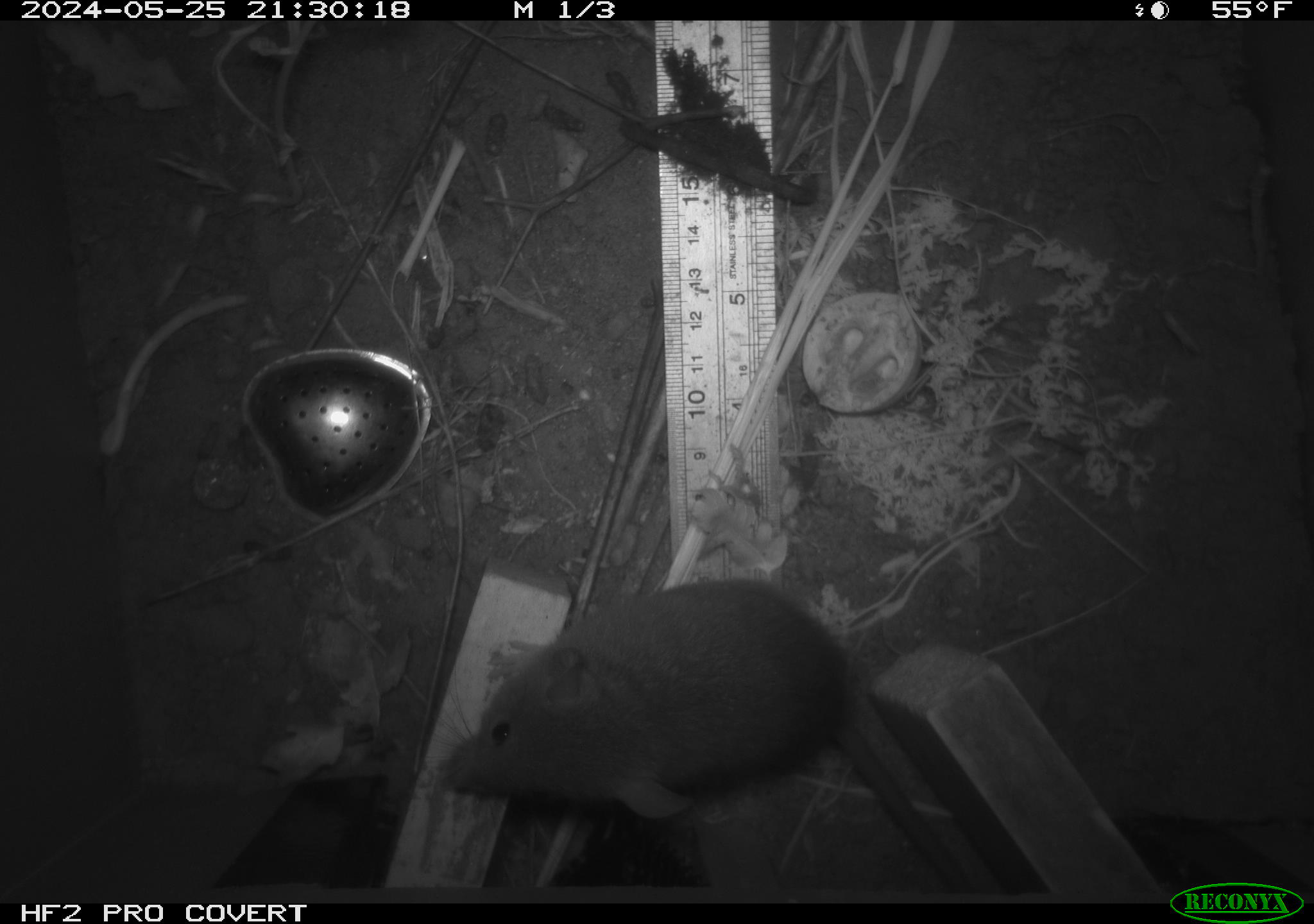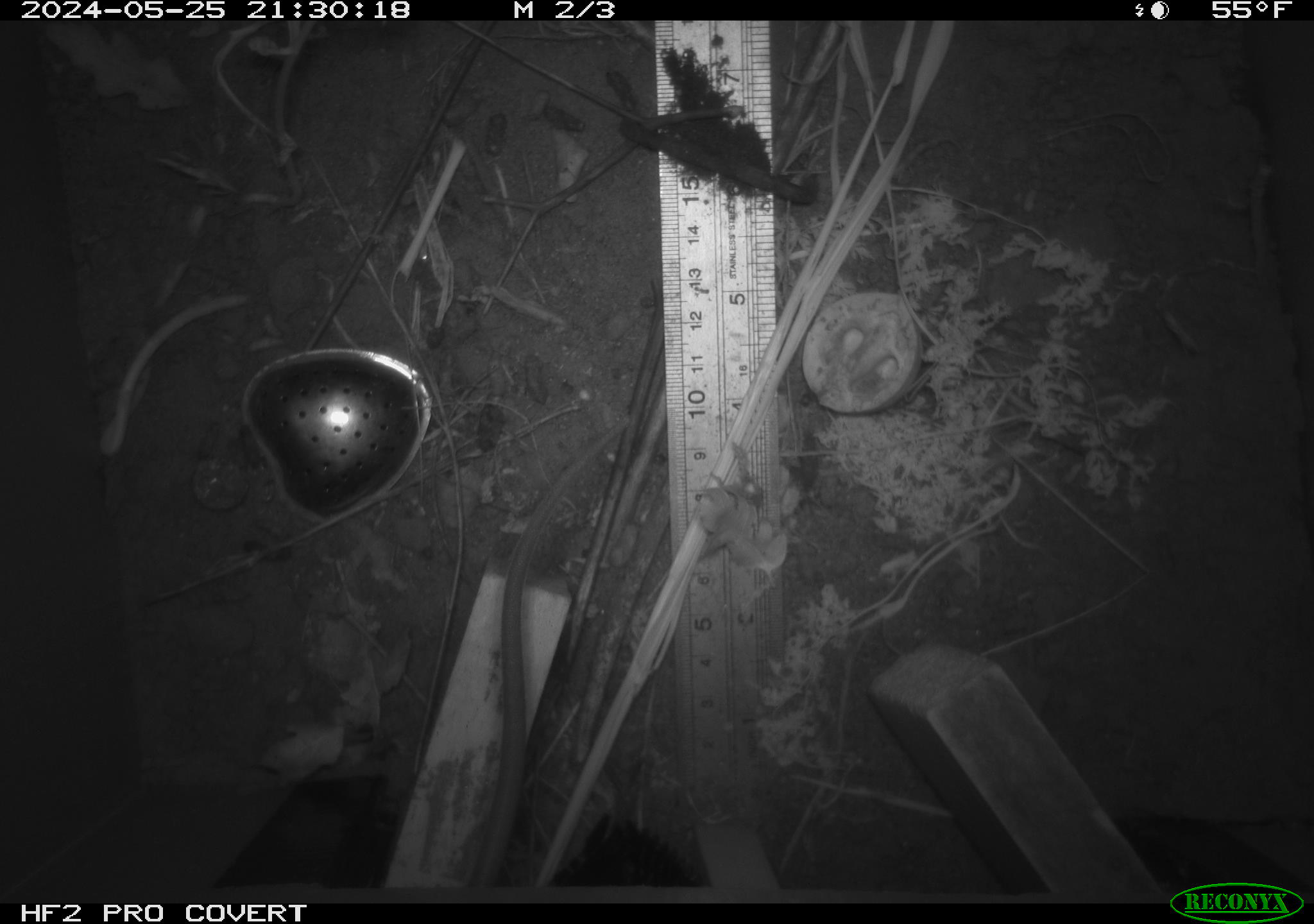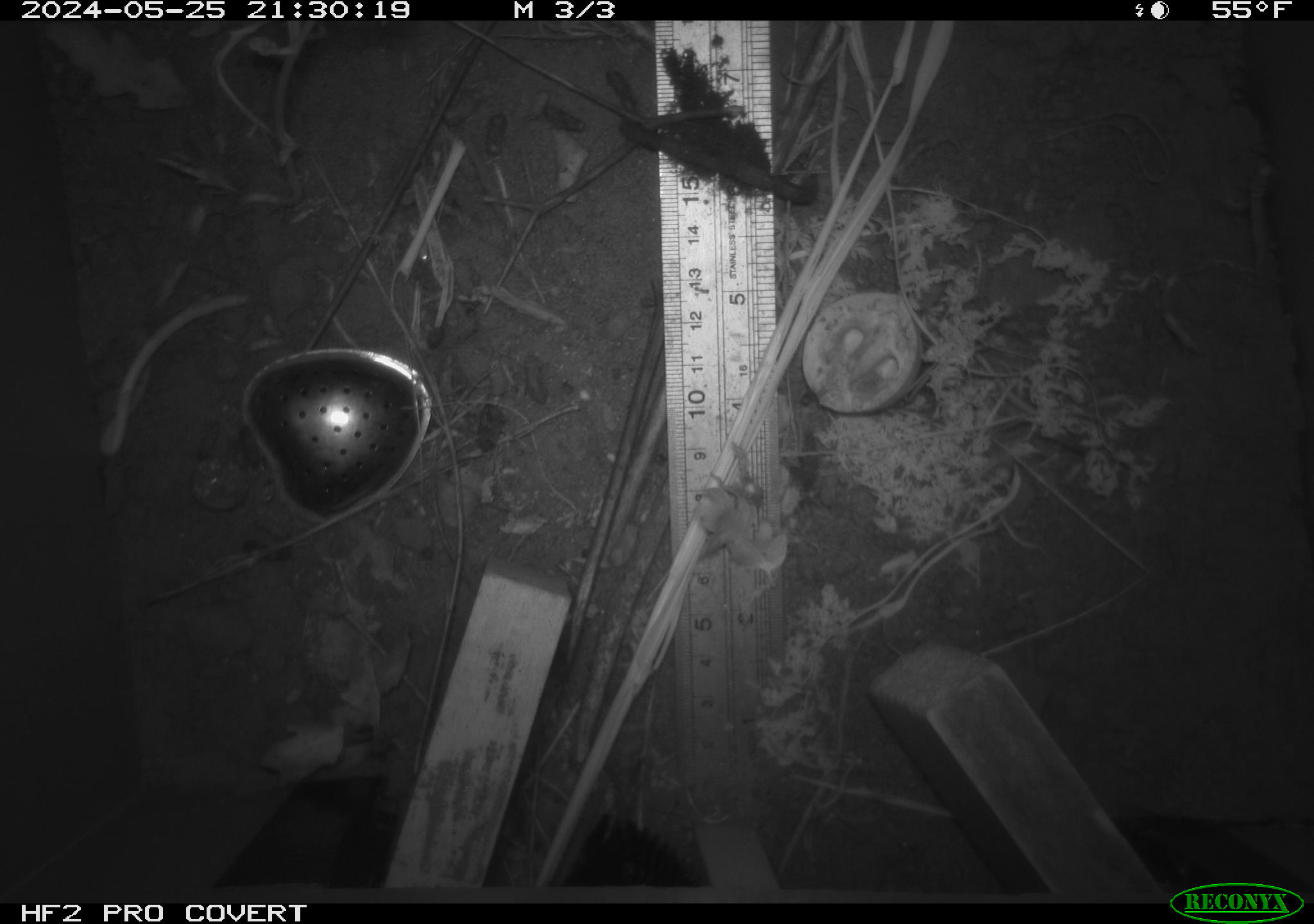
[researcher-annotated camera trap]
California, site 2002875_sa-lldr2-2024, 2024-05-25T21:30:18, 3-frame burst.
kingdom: Animalia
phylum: Chordata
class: Mammalia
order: Rodentia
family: Muridae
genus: Rattus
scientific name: Rattus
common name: rat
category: rattus species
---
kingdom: Animalia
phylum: Chordata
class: Mammalia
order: Rodentia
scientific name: Rodentia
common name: rodent